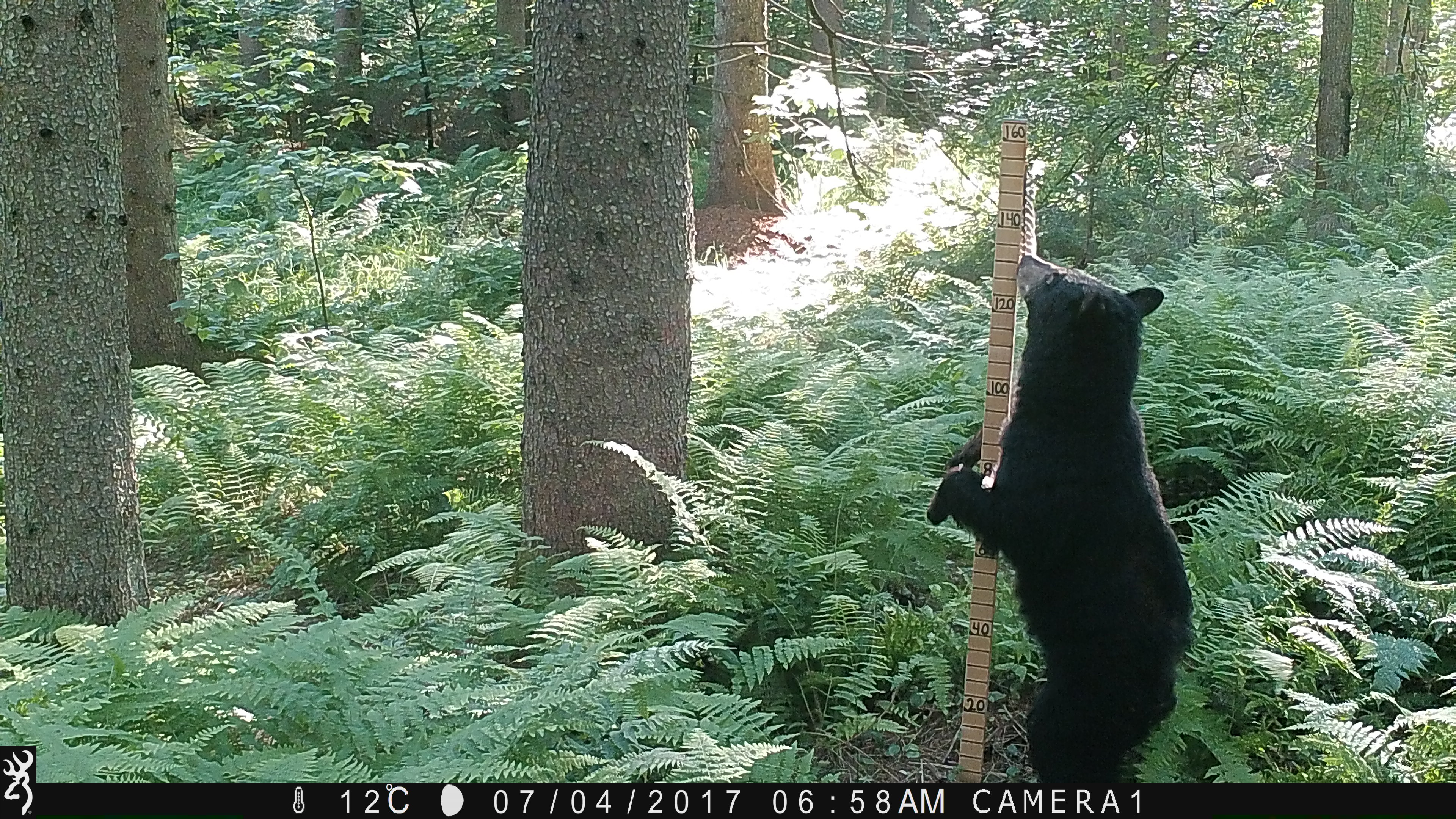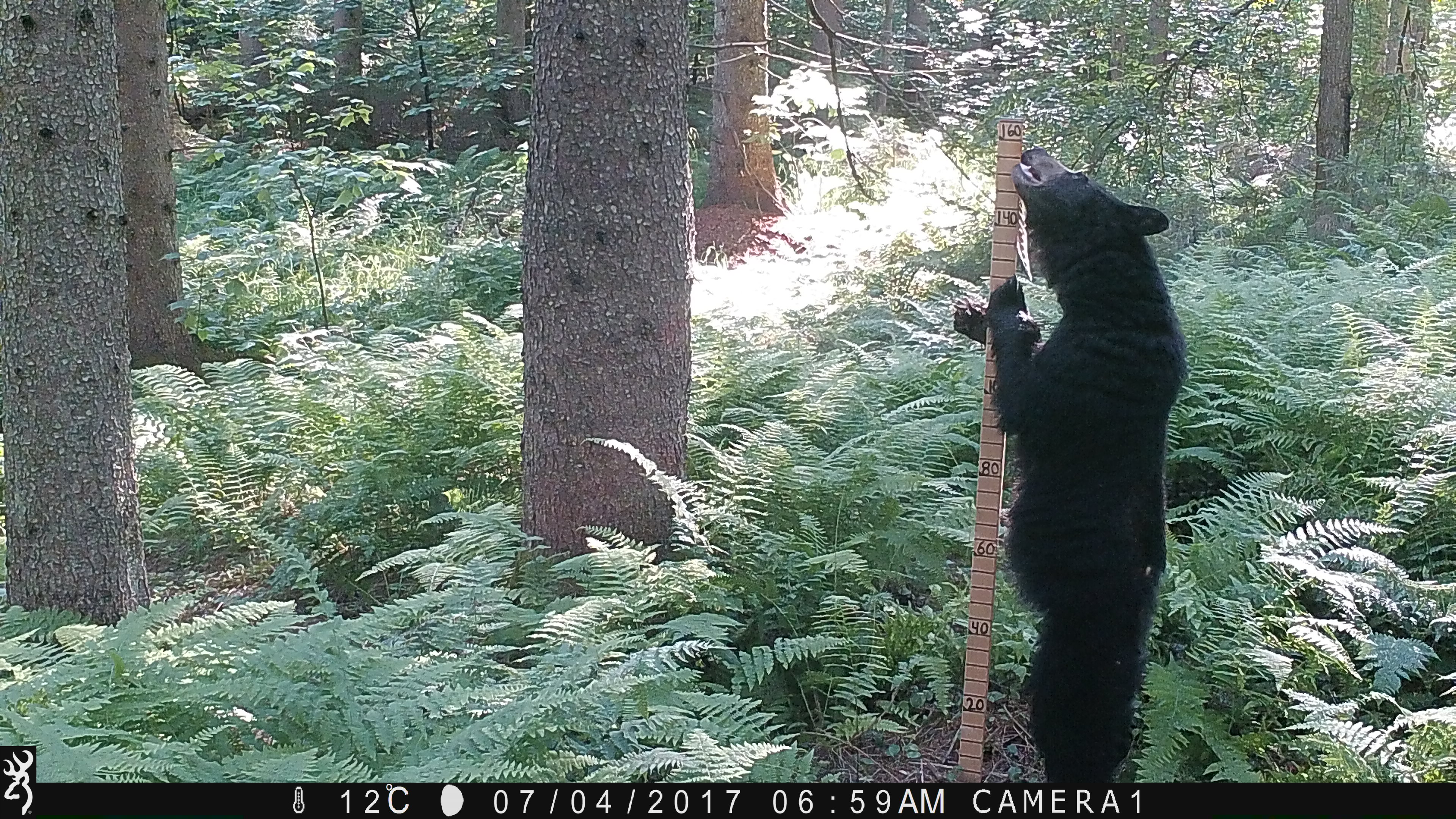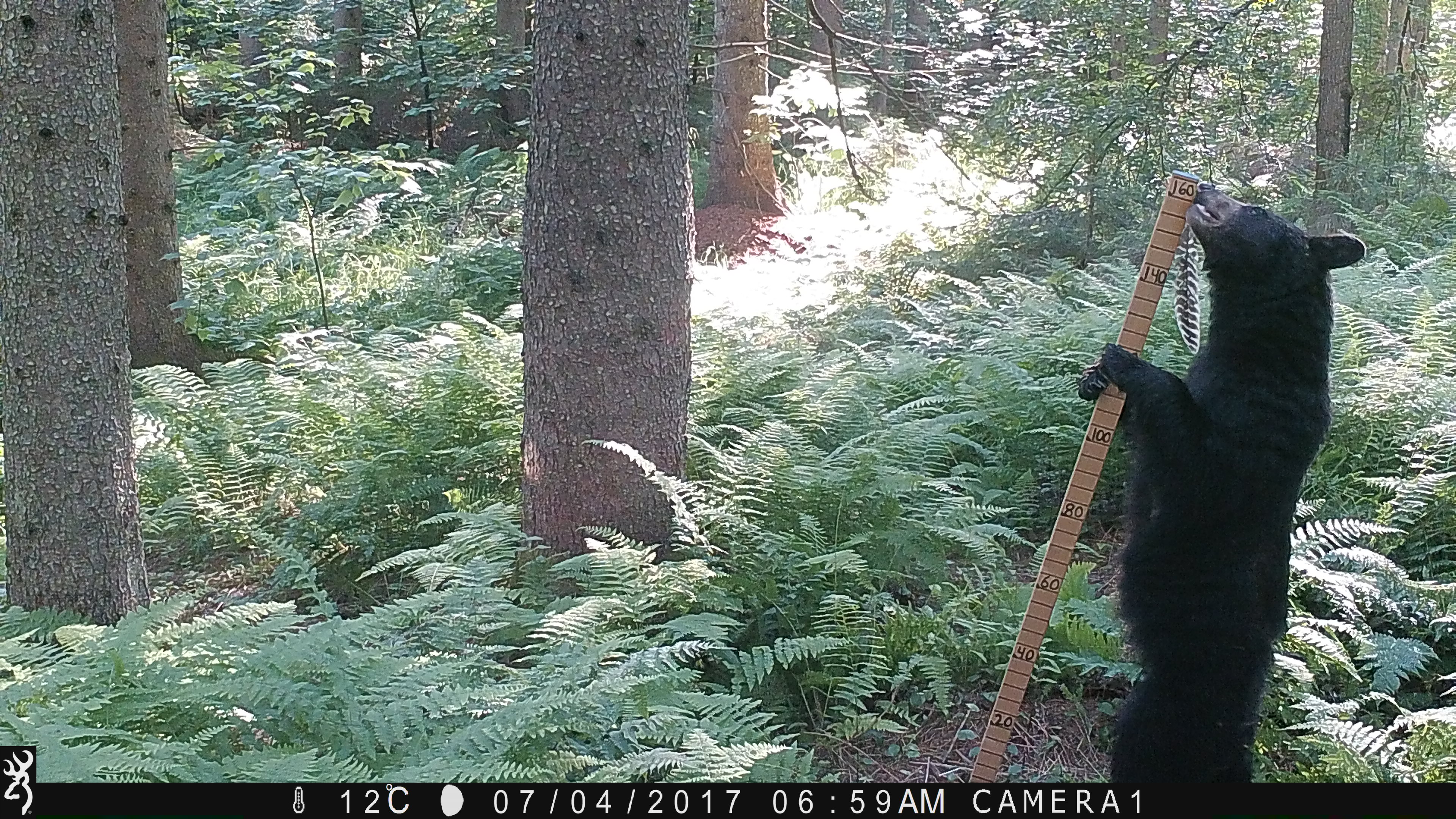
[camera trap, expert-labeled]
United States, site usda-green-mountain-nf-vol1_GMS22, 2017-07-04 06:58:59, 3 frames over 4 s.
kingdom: Animalia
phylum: Chordata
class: Mammalia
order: Carnivora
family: Ursidae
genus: Ursus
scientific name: Ursus americanus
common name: black bear